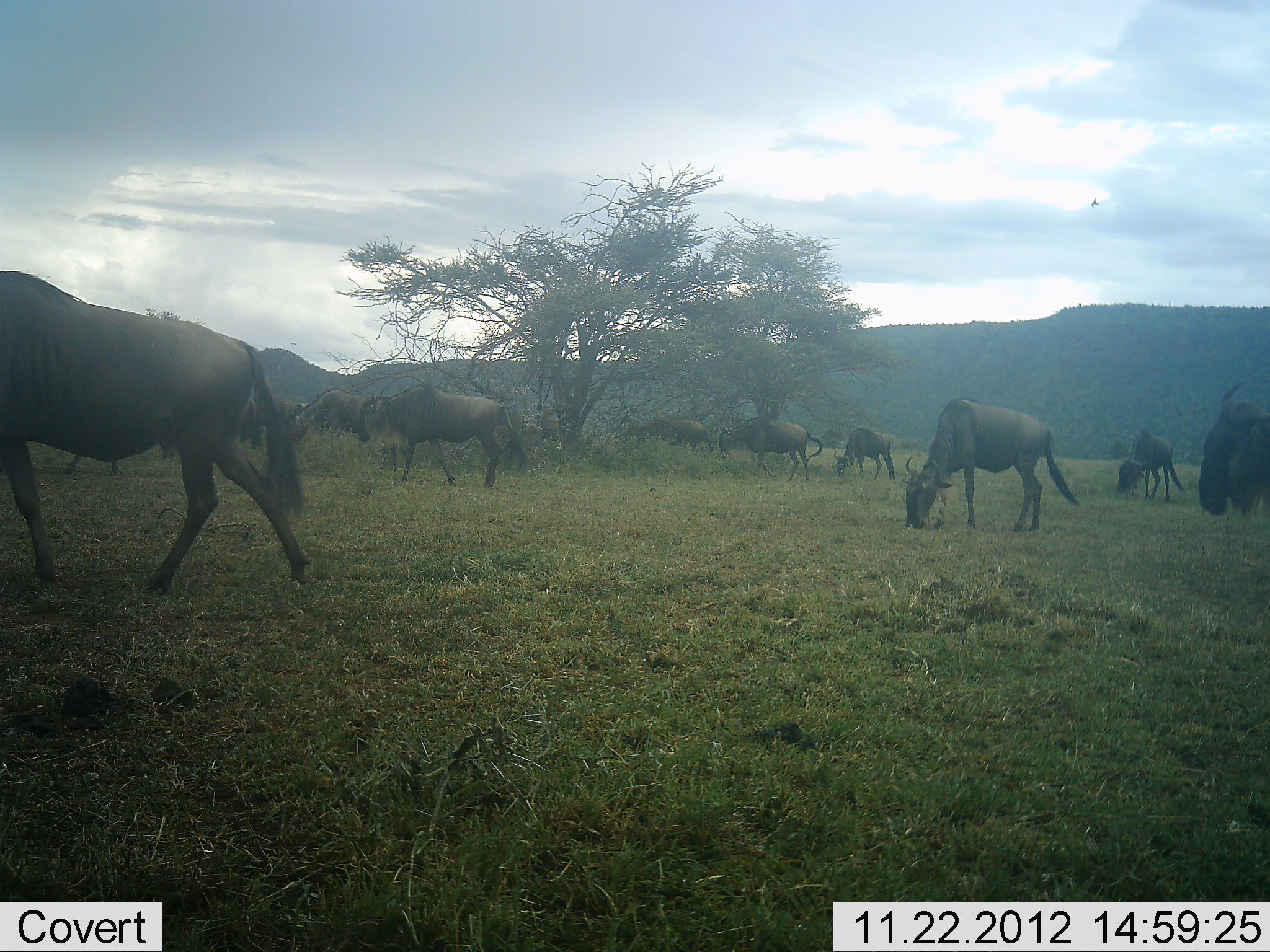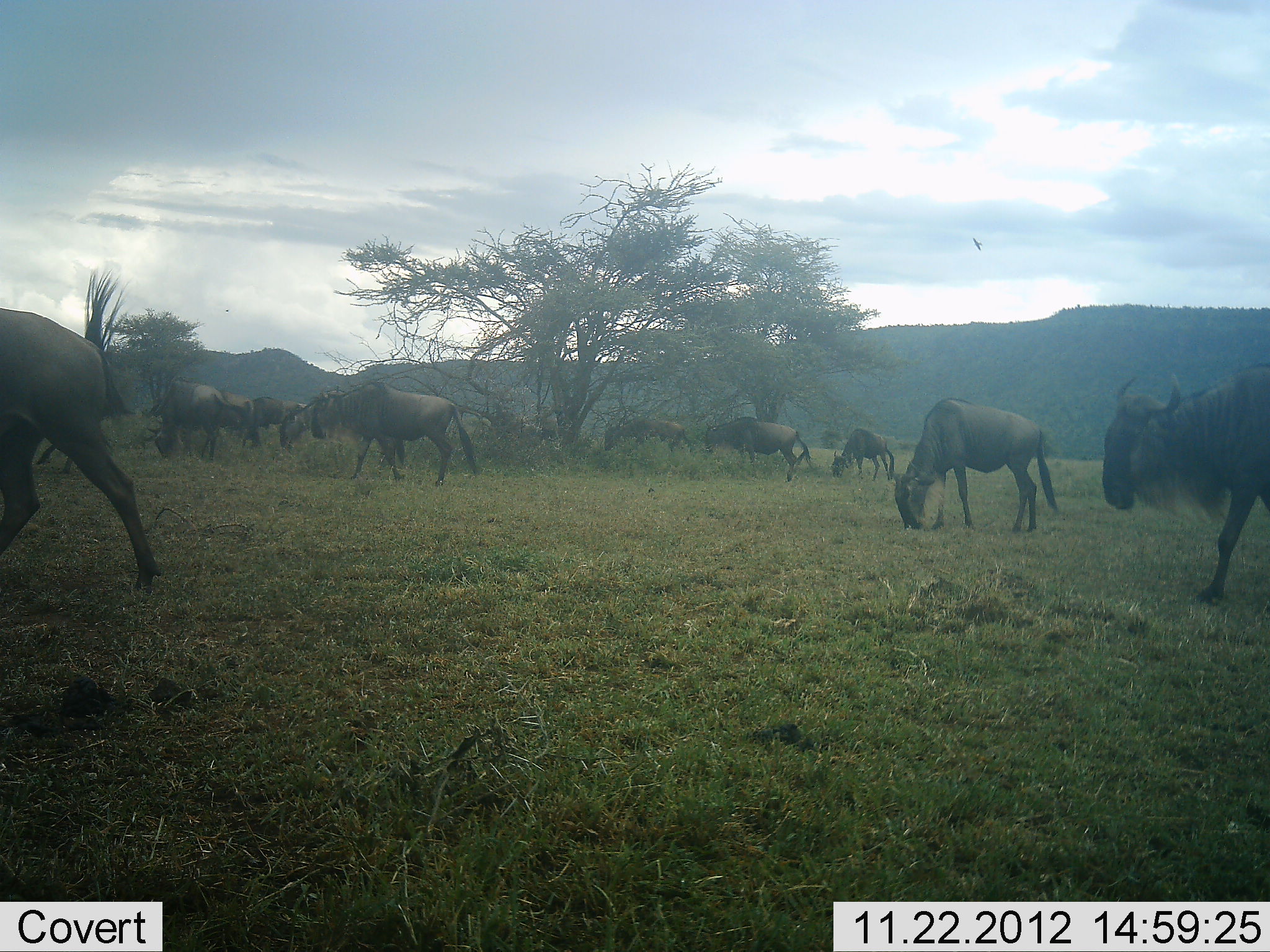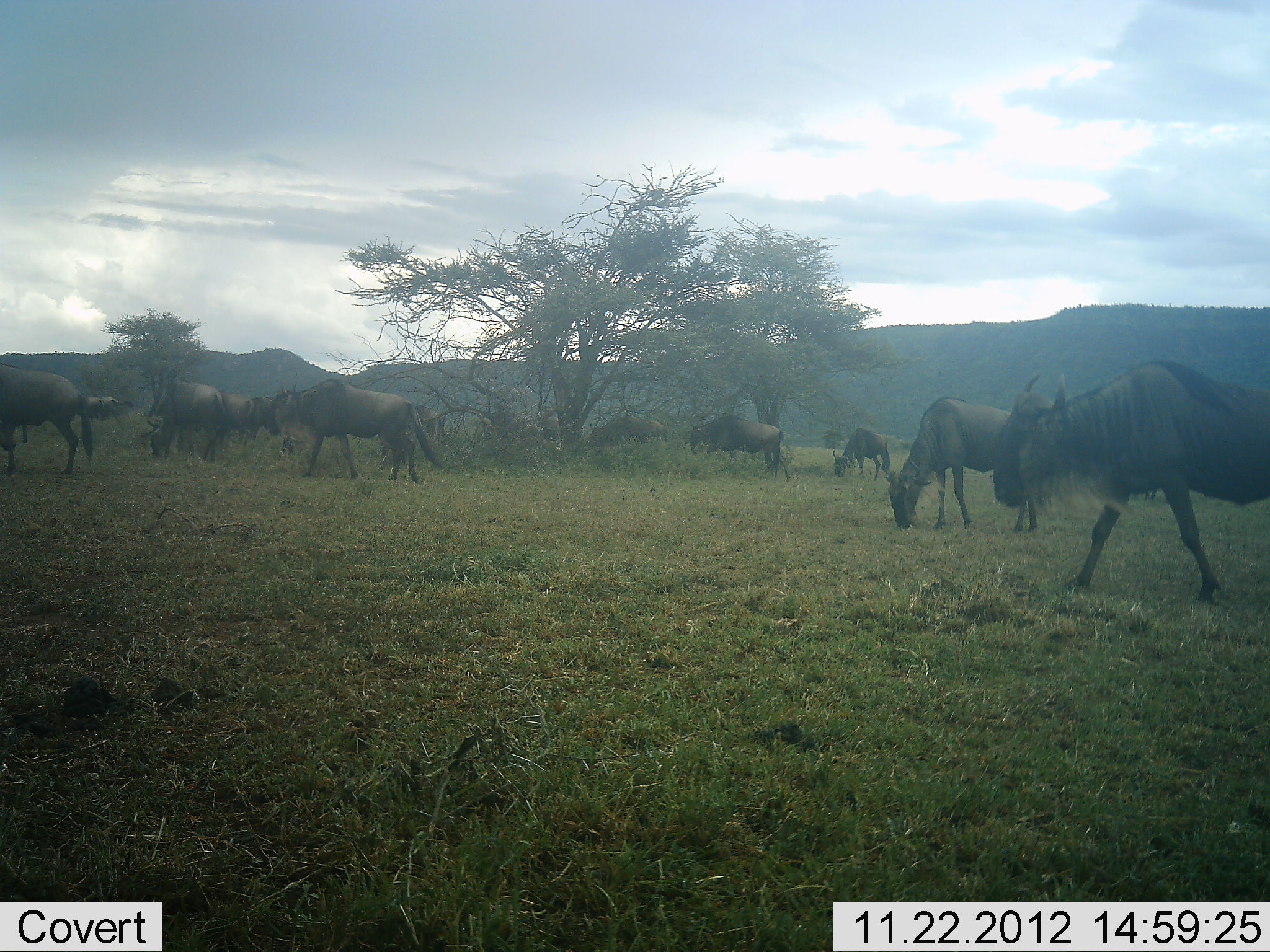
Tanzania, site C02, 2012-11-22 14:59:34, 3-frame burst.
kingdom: Animalia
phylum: Chordata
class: Mammalia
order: Artiodactyla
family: Bovidae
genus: Connochaetes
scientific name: Connochaetes taurinus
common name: blue wildebeest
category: wildebeest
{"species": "wildebeest (blue wildebeest) (Connochaetes taurinus)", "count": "11-50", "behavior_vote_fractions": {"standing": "38%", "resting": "0%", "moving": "71%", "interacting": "10%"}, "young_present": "0%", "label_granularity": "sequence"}